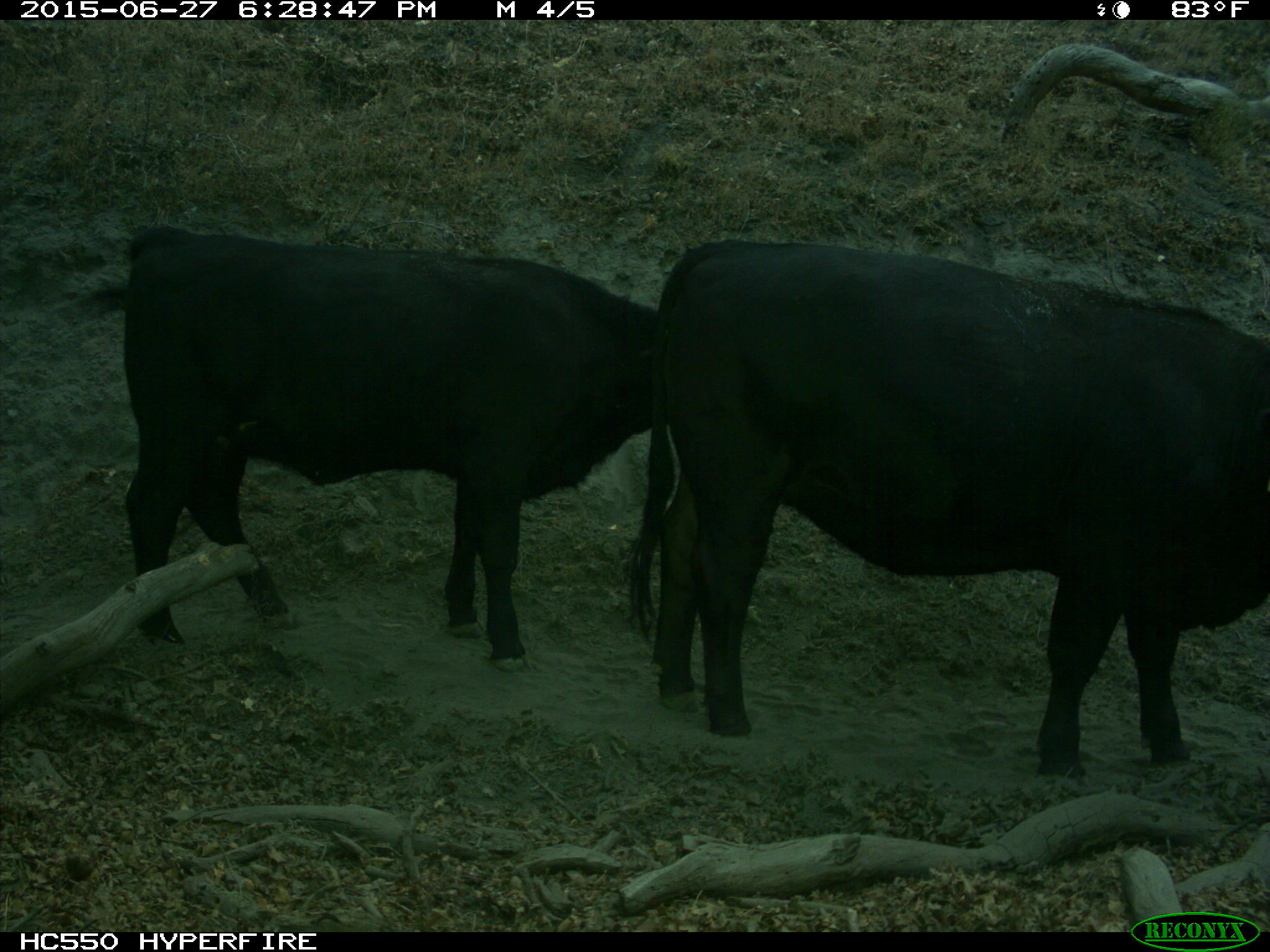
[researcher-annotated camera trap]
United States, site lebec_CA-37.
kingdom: Animalia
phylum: Chordata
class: Mammalia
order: Artiodactyla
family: Bovidae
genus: Bos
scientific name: Bos taurus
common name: domestic cow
Bos taurus (domestic cow).